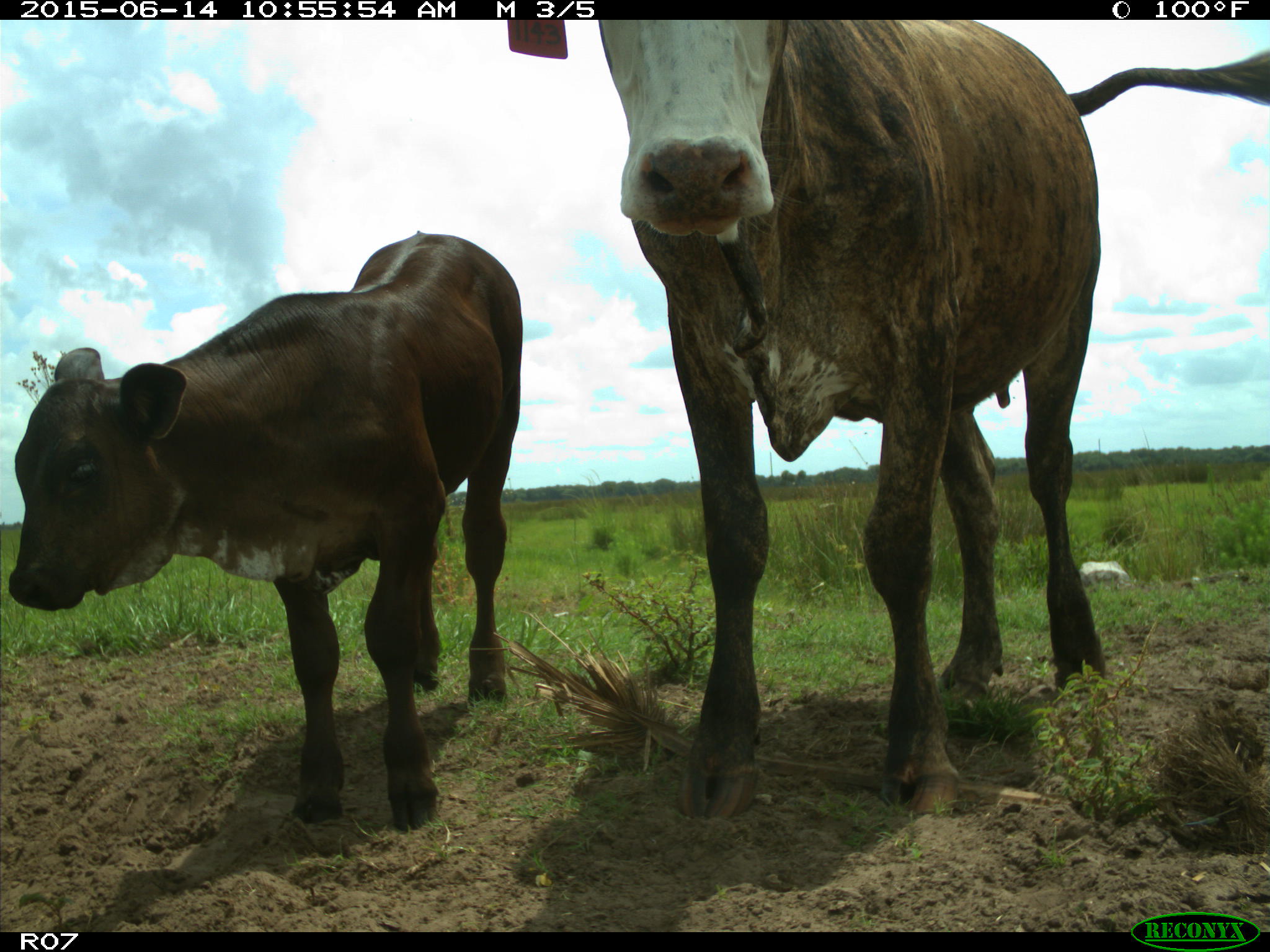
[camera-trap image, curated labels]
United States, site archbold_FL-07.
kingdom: Animalia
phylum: Chordata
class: Mammalia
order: Artiodactyla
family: Bovidae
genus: Bos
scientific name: Bos taurus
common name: domestic cow